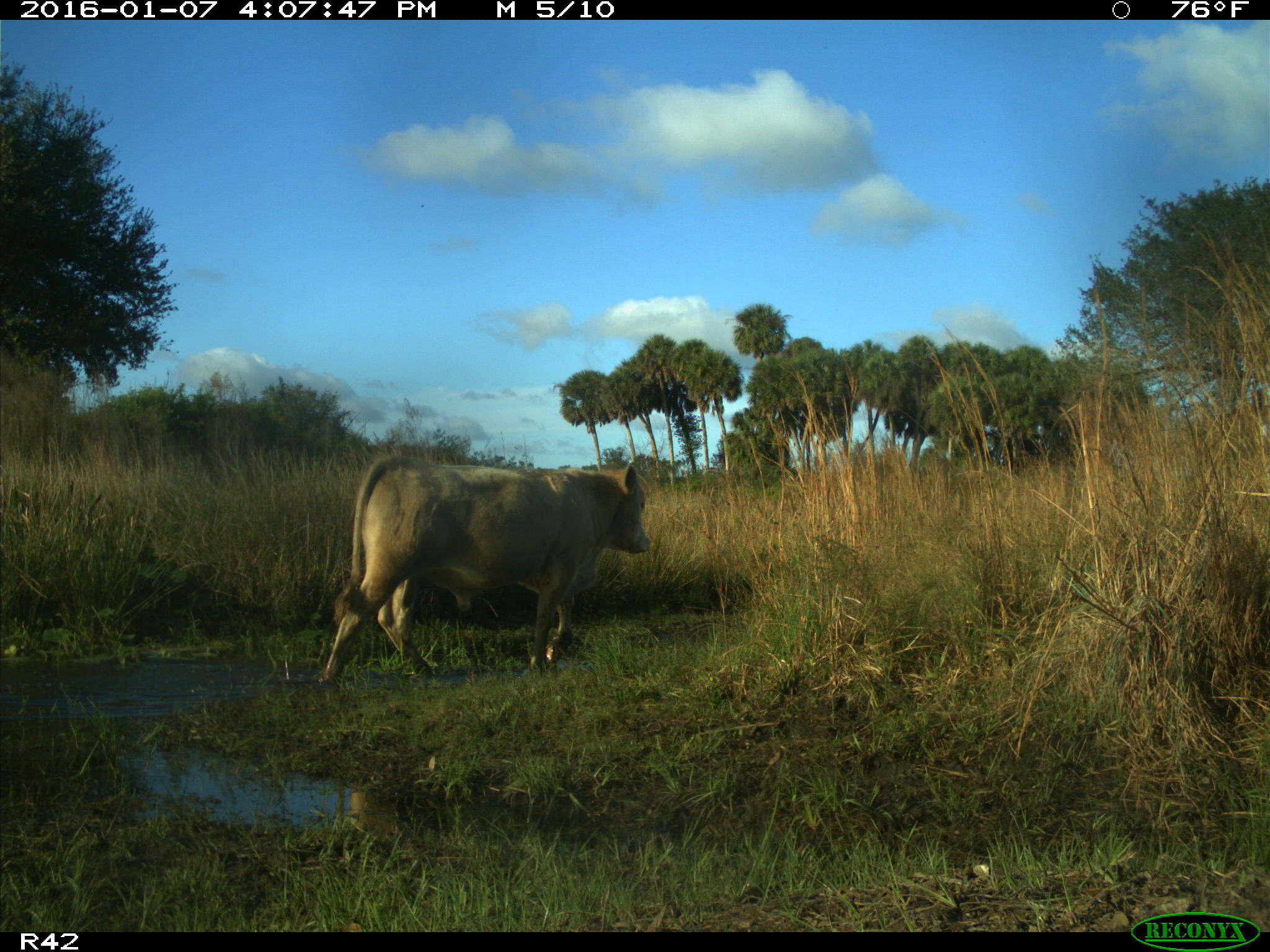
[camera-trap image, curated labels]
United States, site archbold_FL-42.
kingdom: Animalia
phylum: Chordata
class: Mammalia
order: Artiodactyla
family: Bovidae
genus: Bos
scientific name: Bos taurus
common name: domestic cow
Bos taurus (domestic cow).